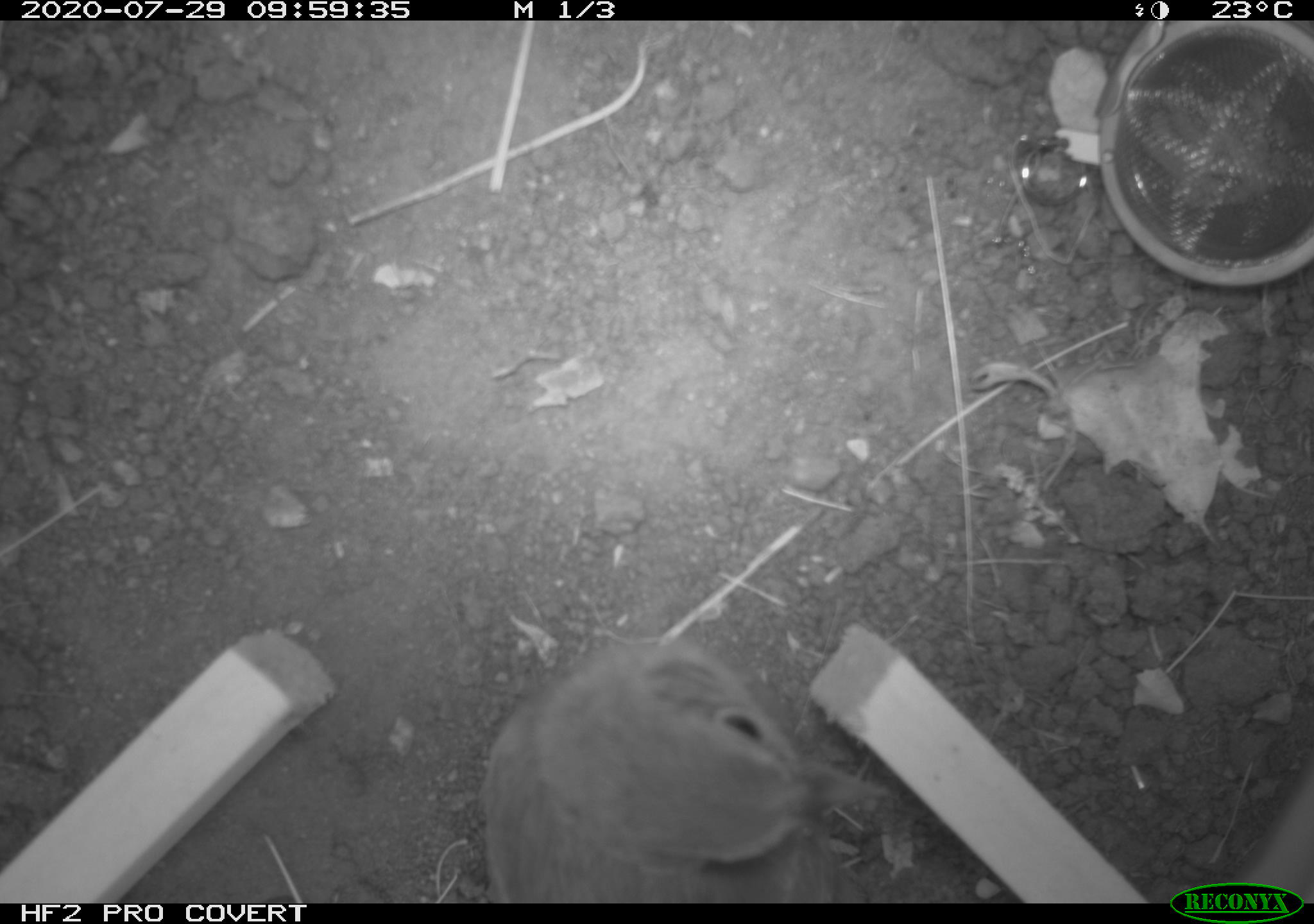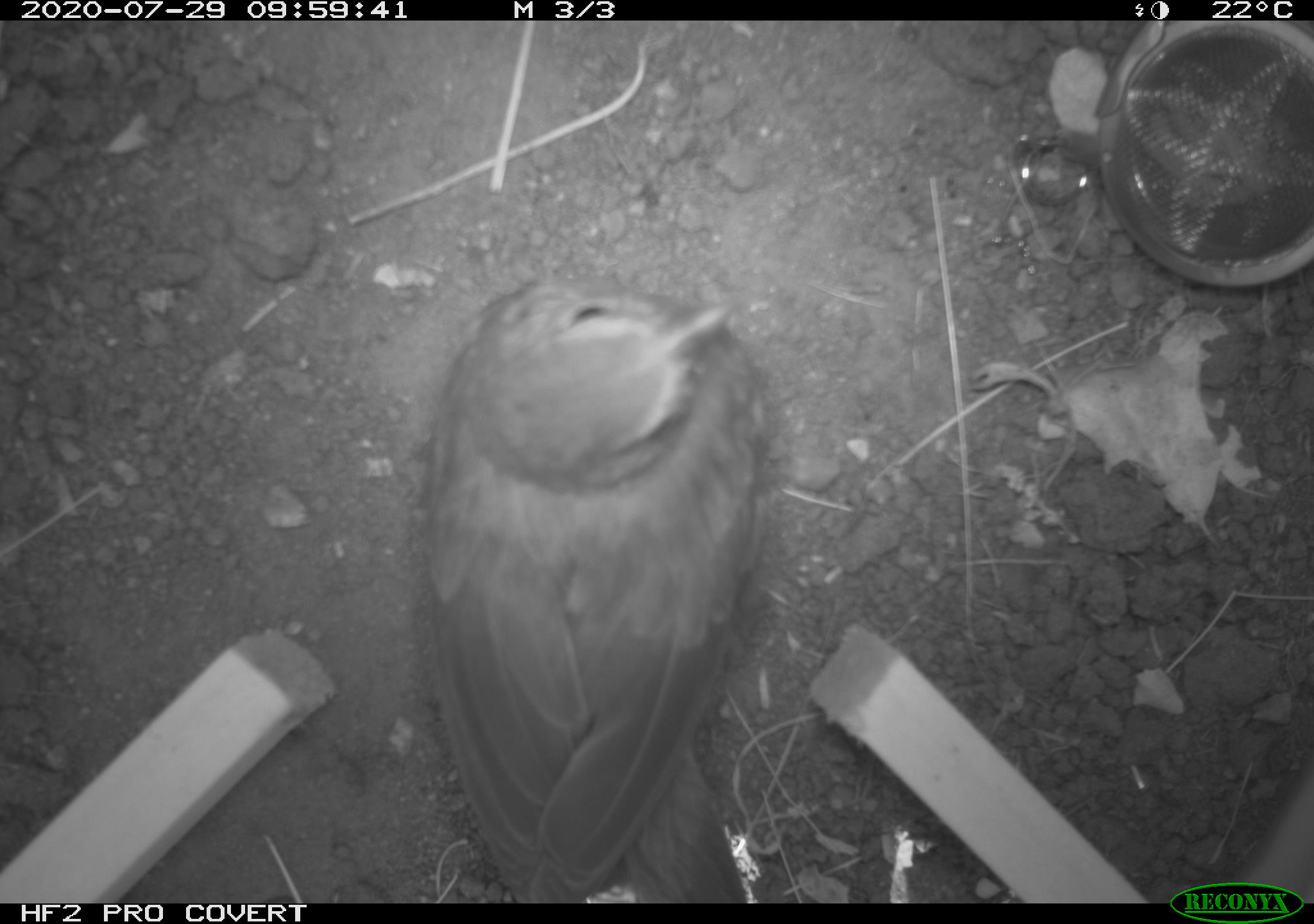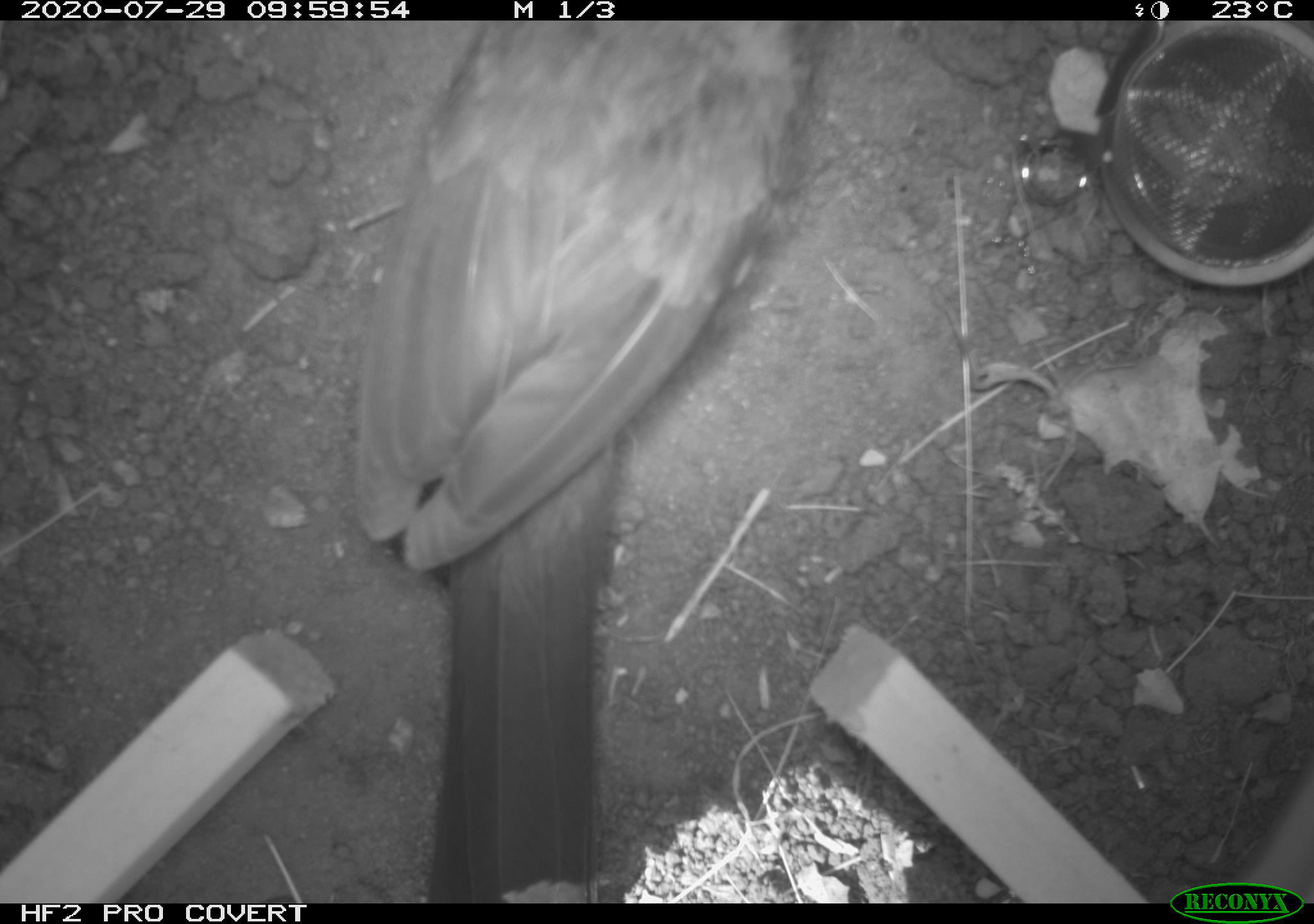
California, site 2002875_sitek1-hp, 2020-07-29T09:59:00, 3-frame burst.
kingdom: Animalia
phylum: Chordata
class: Aves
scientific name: Aves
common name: bird